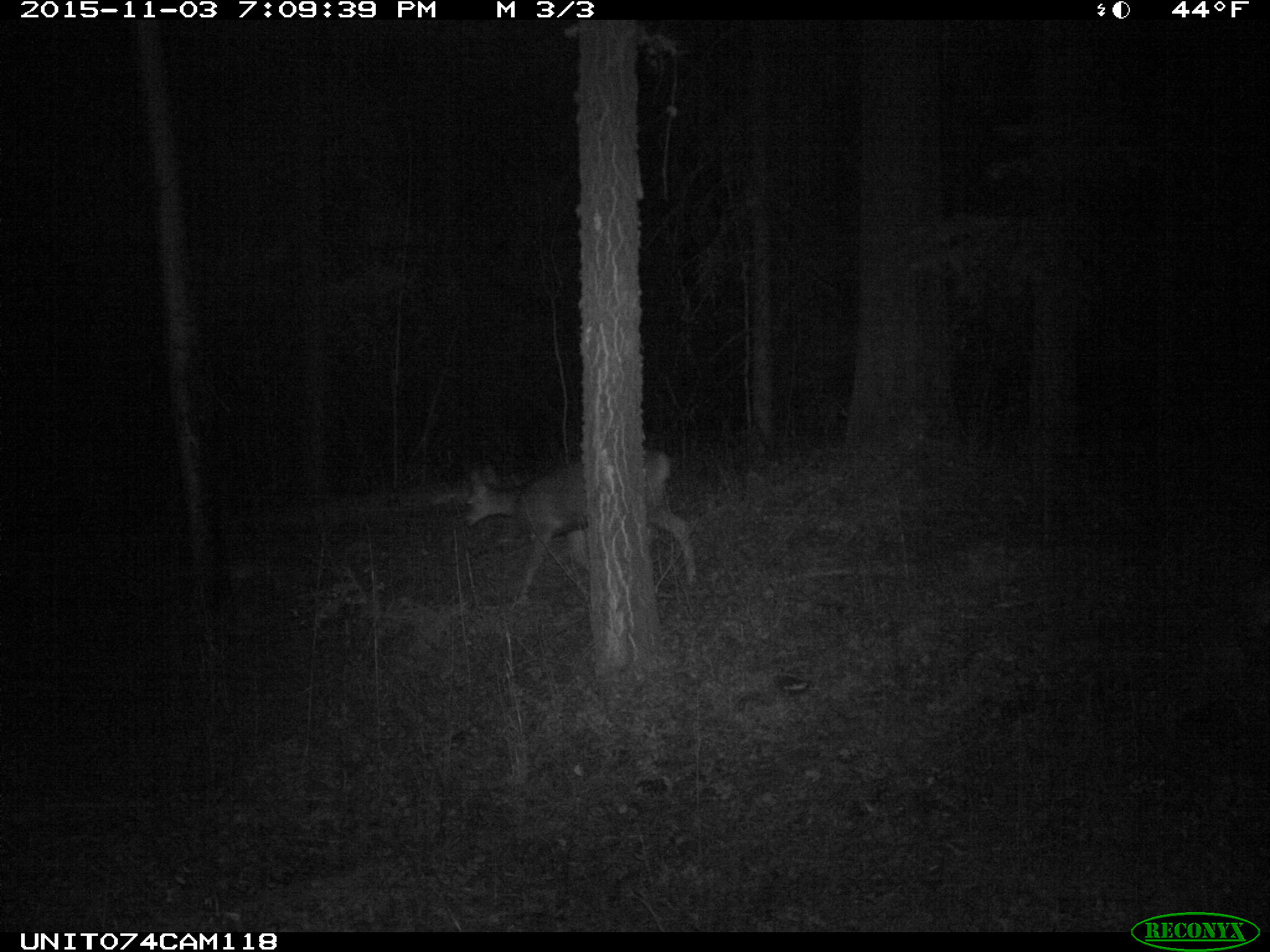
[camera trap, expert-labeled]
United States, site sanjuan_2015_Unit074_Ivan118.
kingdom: Animalia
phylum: Chordata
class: Mammalia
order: Artiodactyla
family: Cervidae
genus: Odocoileus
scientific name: Odocoileus hemionus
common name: mule deer